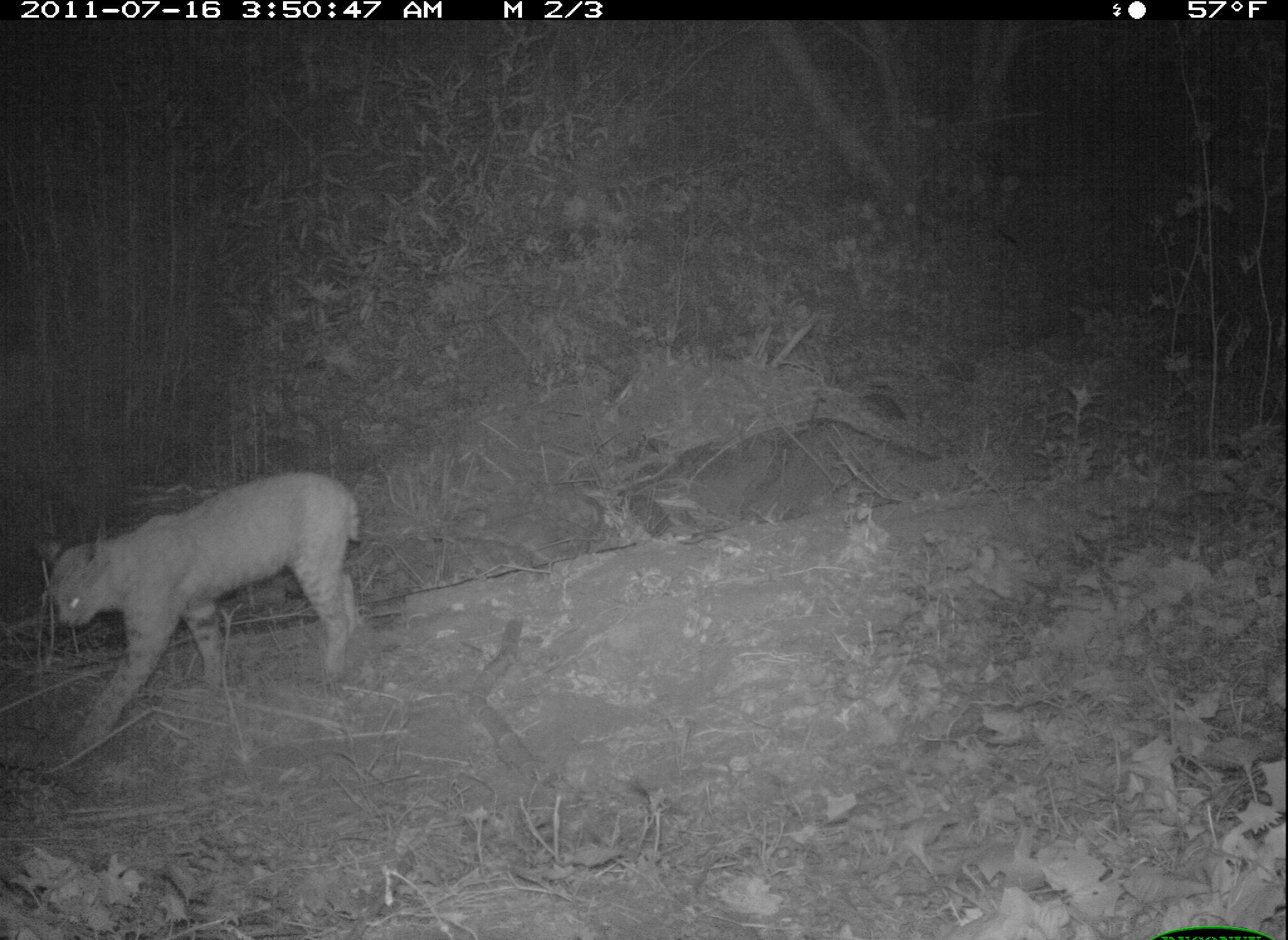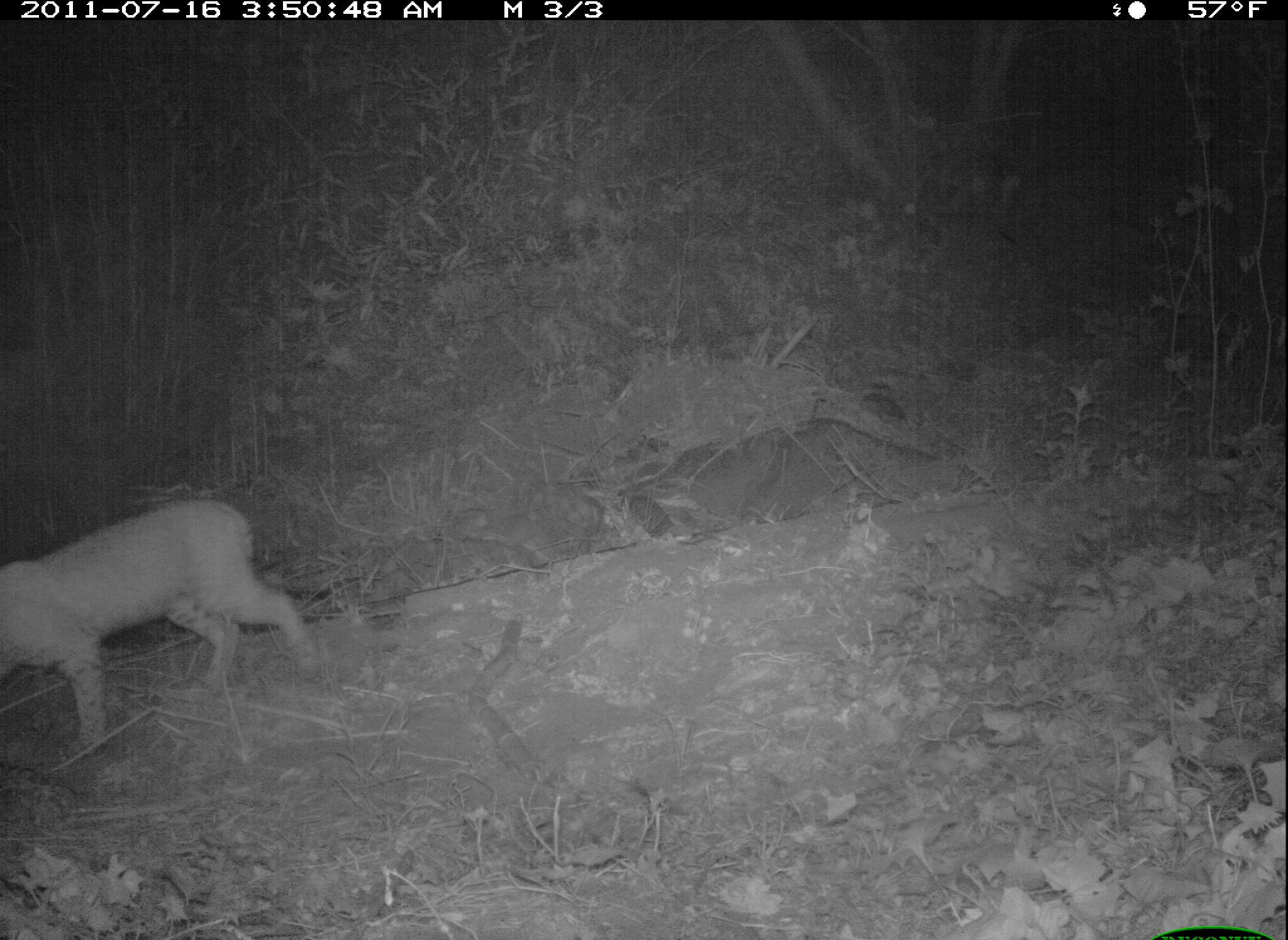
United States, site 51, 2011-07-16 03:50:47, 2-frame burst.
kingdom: Animalia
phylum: Chordata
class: Mammalia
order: Carnivora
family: Felidae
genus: Lynx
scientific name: Lynx rufus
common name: bobcat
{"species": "bobcat (Lynx rufus)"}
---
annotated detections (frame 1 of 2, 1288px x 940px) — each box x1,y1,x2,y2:
bobcat: 40,465,365,760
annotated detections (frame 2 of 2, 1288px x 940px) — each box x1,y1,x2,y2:
bobcat: 2,482,332,762